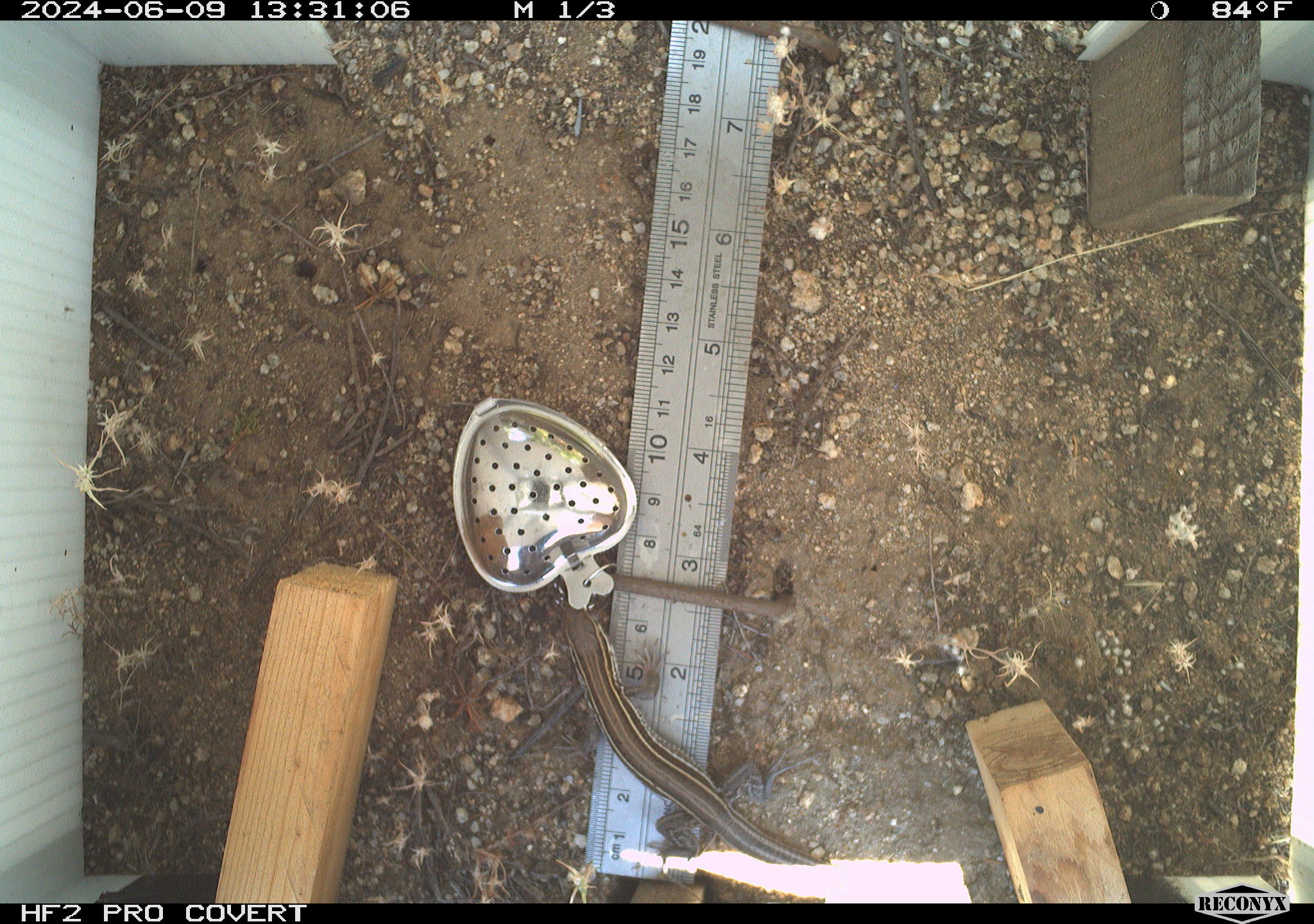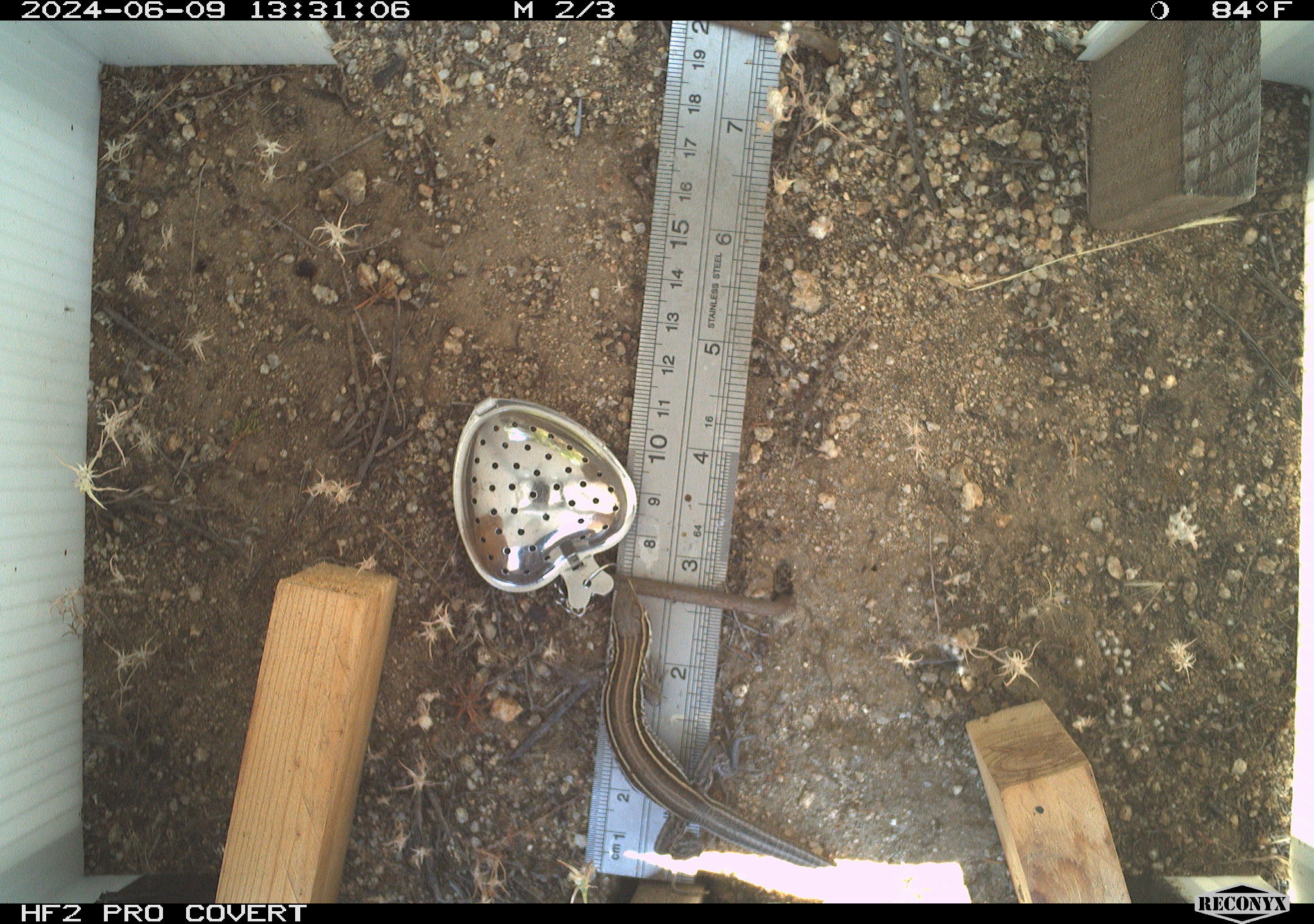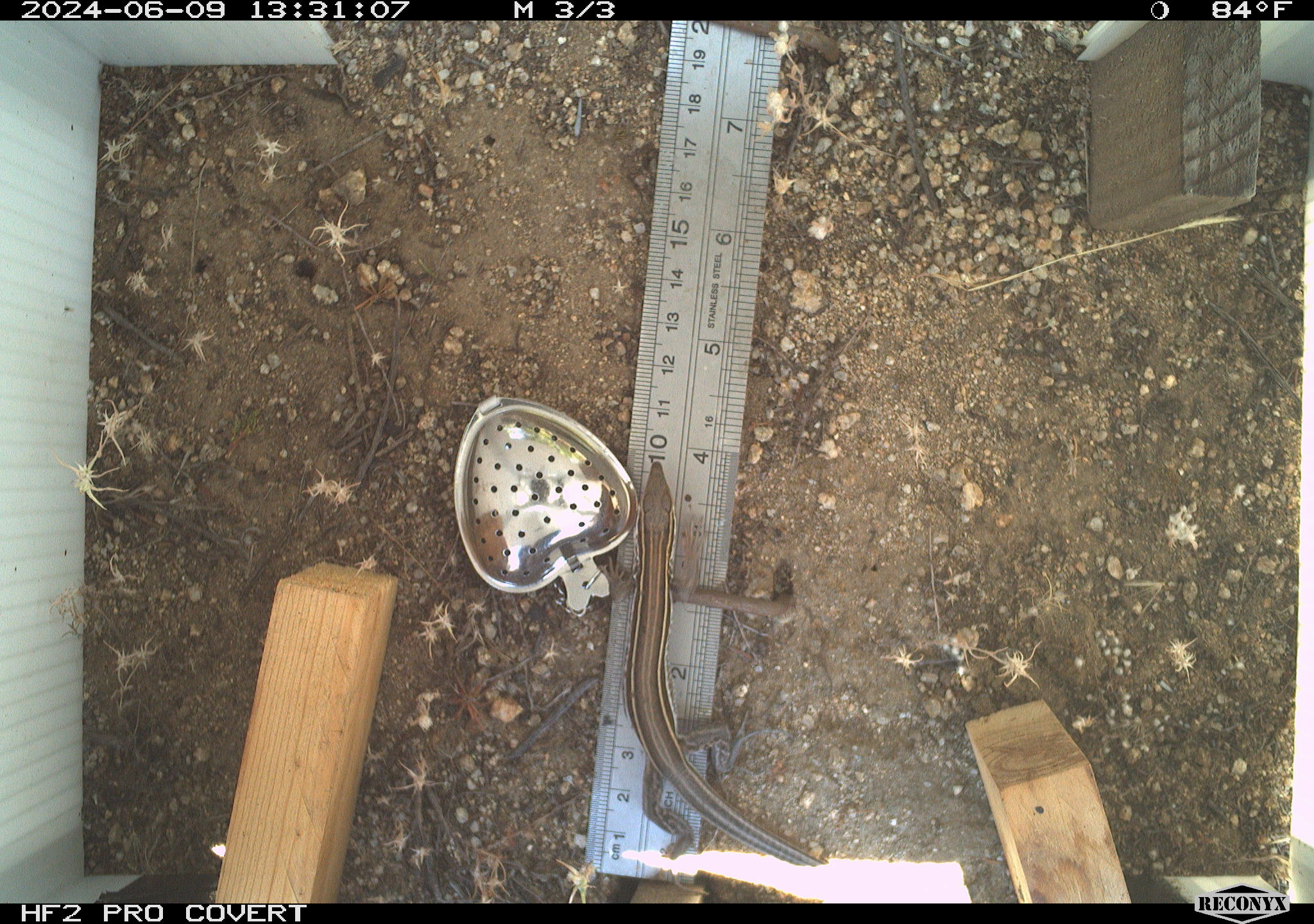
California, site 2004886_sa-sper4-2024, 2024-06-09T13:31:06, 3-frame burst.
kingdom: Animalia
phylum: Chordata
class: Reptilia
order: Squamata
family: Teiidae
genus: Aspidoscelis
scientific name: Aspidoscelis hyperythrus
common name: orange-throated whiptail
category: belding's orange-throated whiptail